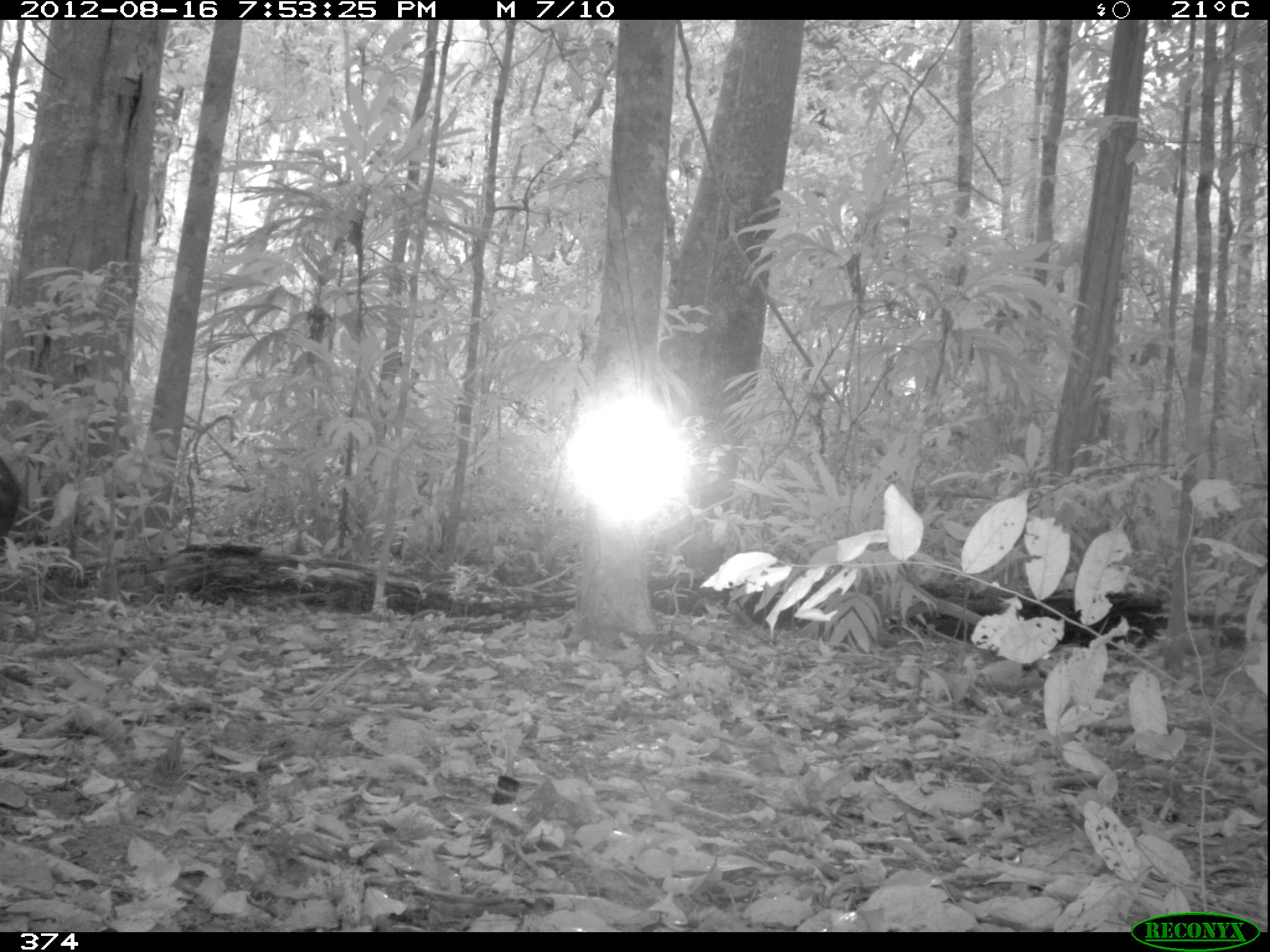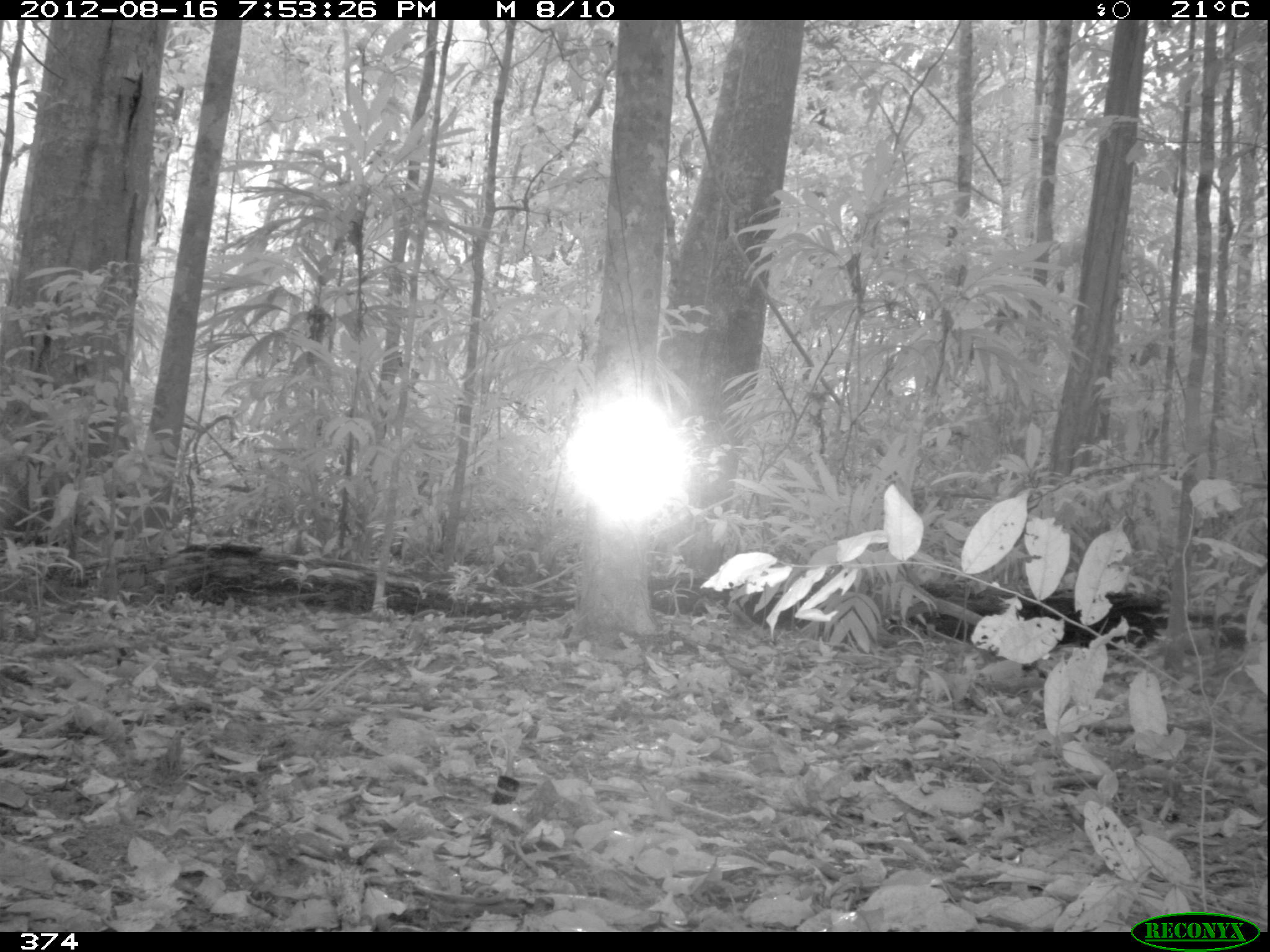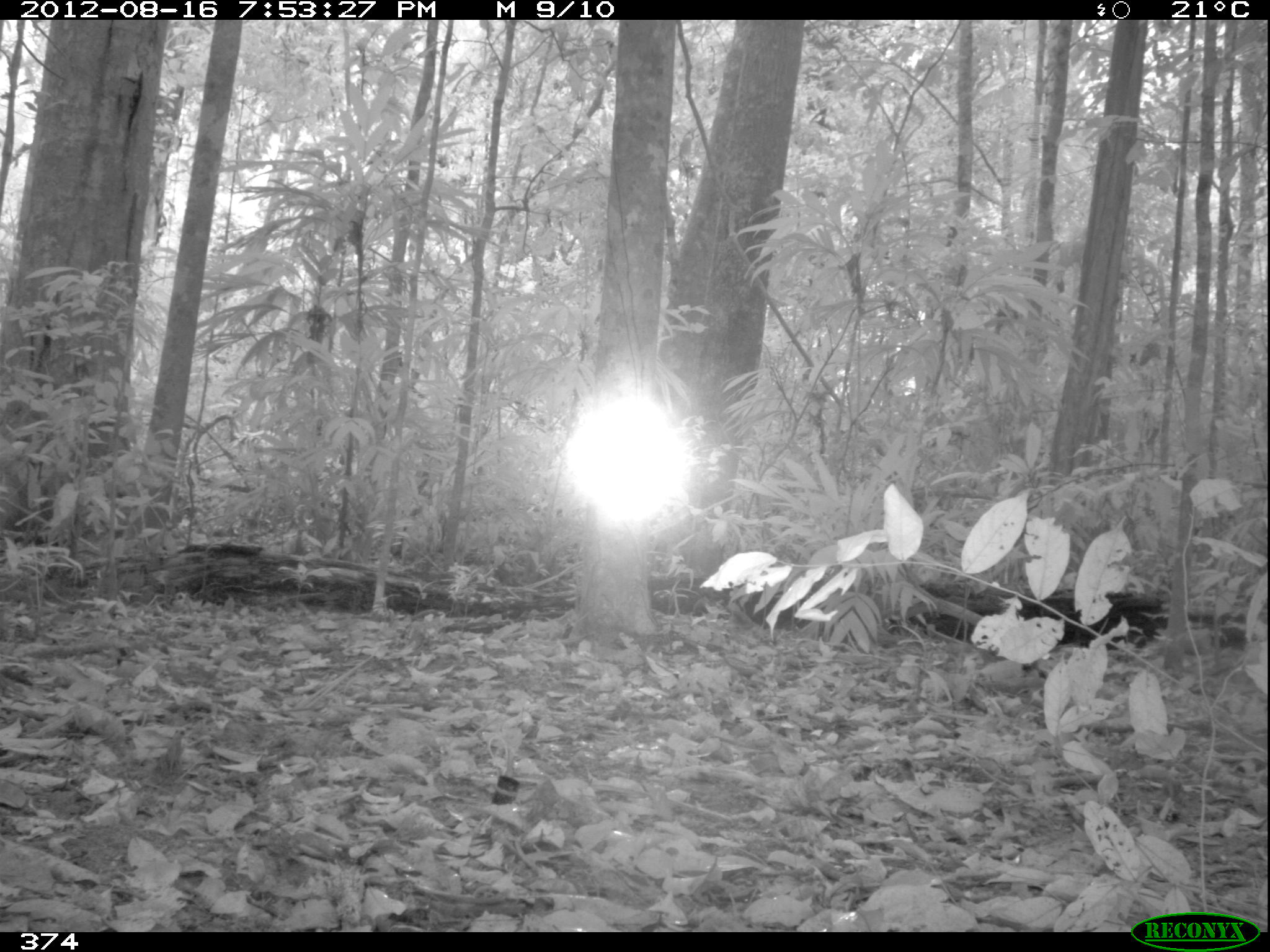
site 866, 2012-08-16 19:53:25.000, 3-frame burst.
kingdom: Animalia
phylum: Chordata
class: Mammalia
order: Artiodactyla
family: Tayassuidae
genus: Tayassu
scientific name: Tayassu pecari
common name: white-lipped peccary